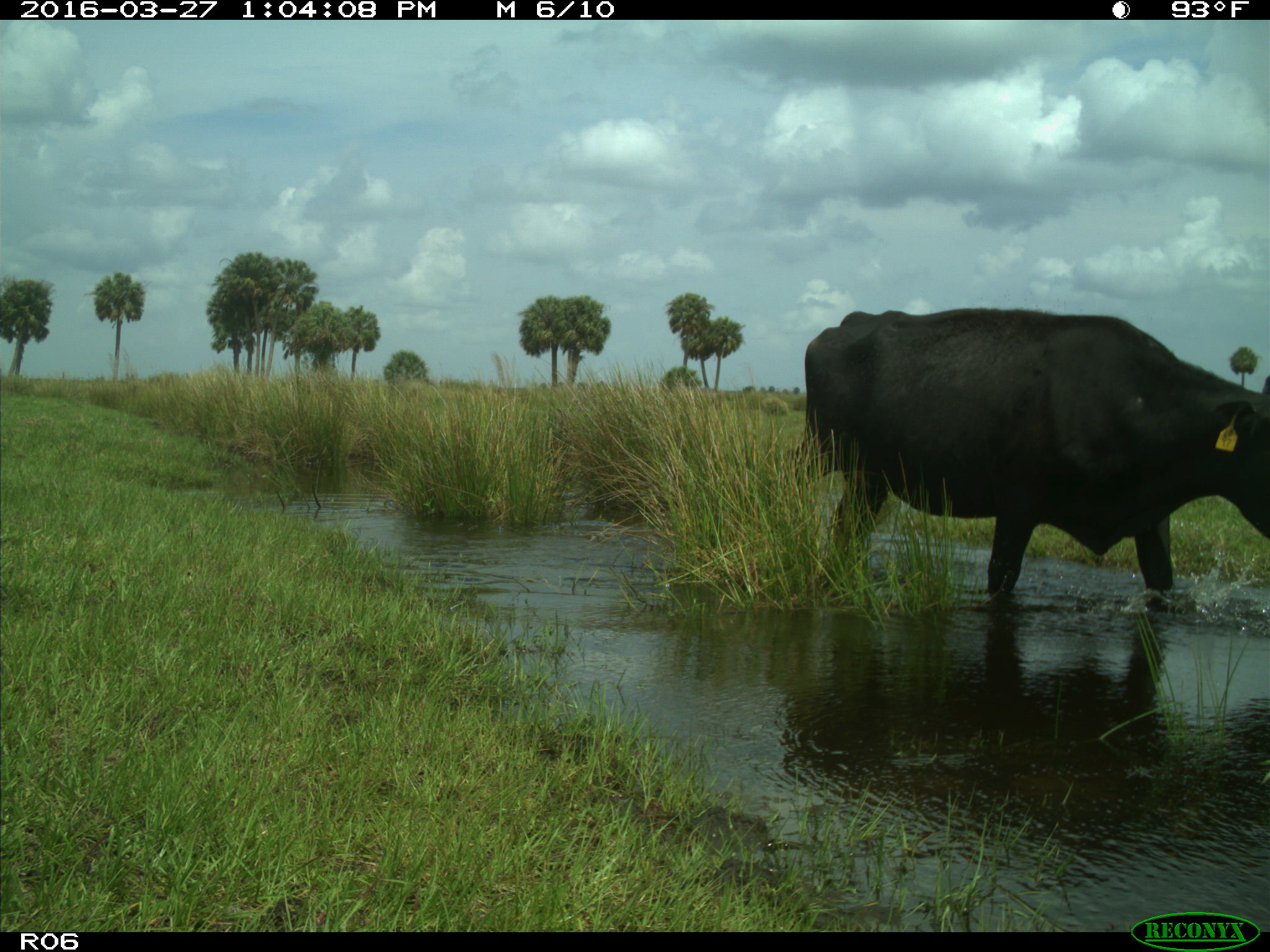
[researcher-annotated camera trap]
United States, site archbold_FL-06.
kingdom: Animalia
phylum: Chordata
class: Mammalia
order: Artiodactyla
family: Bovidae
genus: Bos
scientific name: Bos taurus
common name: domestic cow